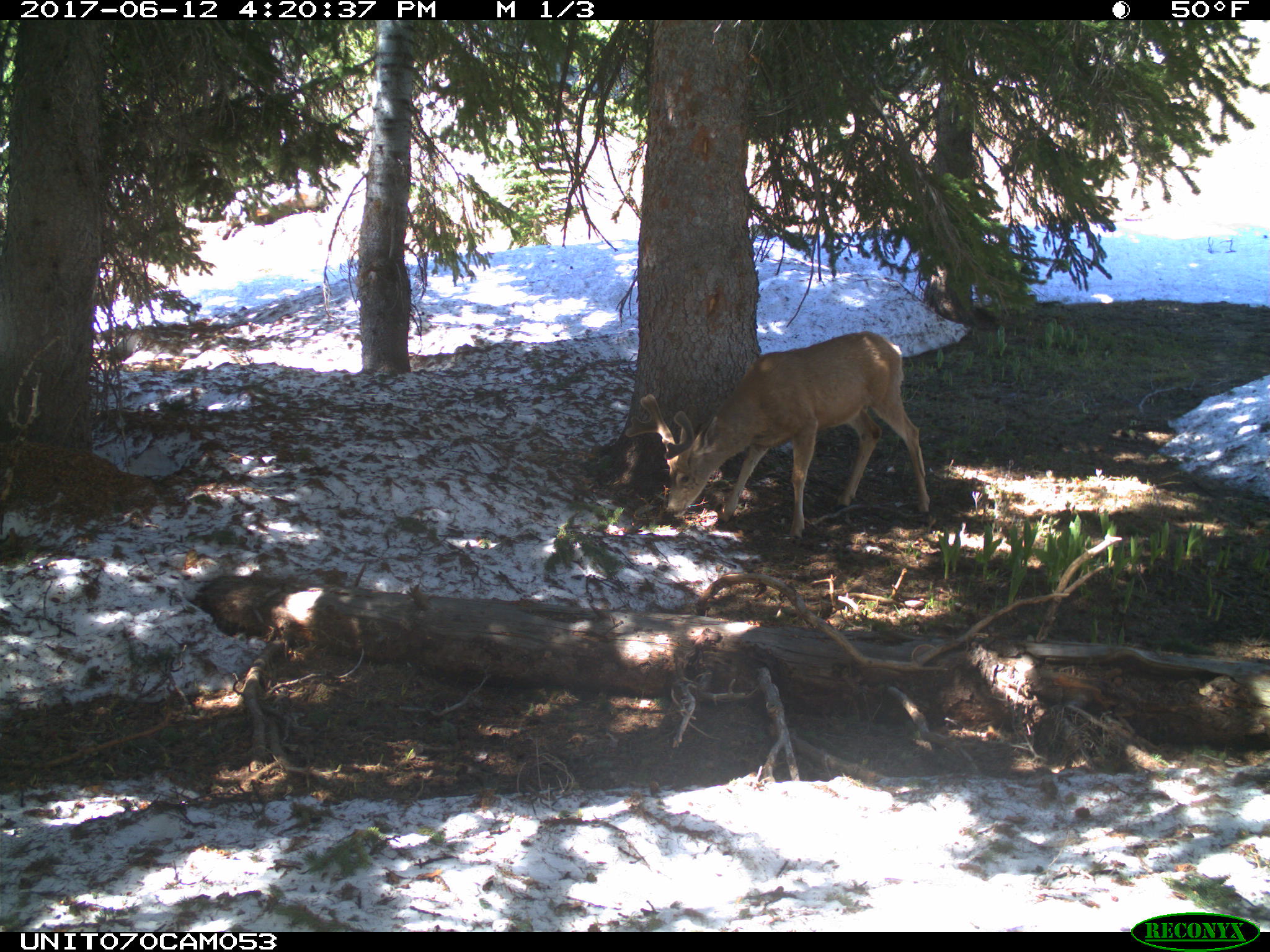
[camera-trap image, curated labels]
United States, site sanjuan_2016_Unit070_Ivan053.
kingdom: Animalia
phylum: Chordata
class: Mammalia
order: Artiodactyla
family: Cervidae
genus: Odocoileus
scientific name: Odocoileus hemionus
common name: mule deer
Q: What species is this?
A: Odocoileus hemionus (mule deer).